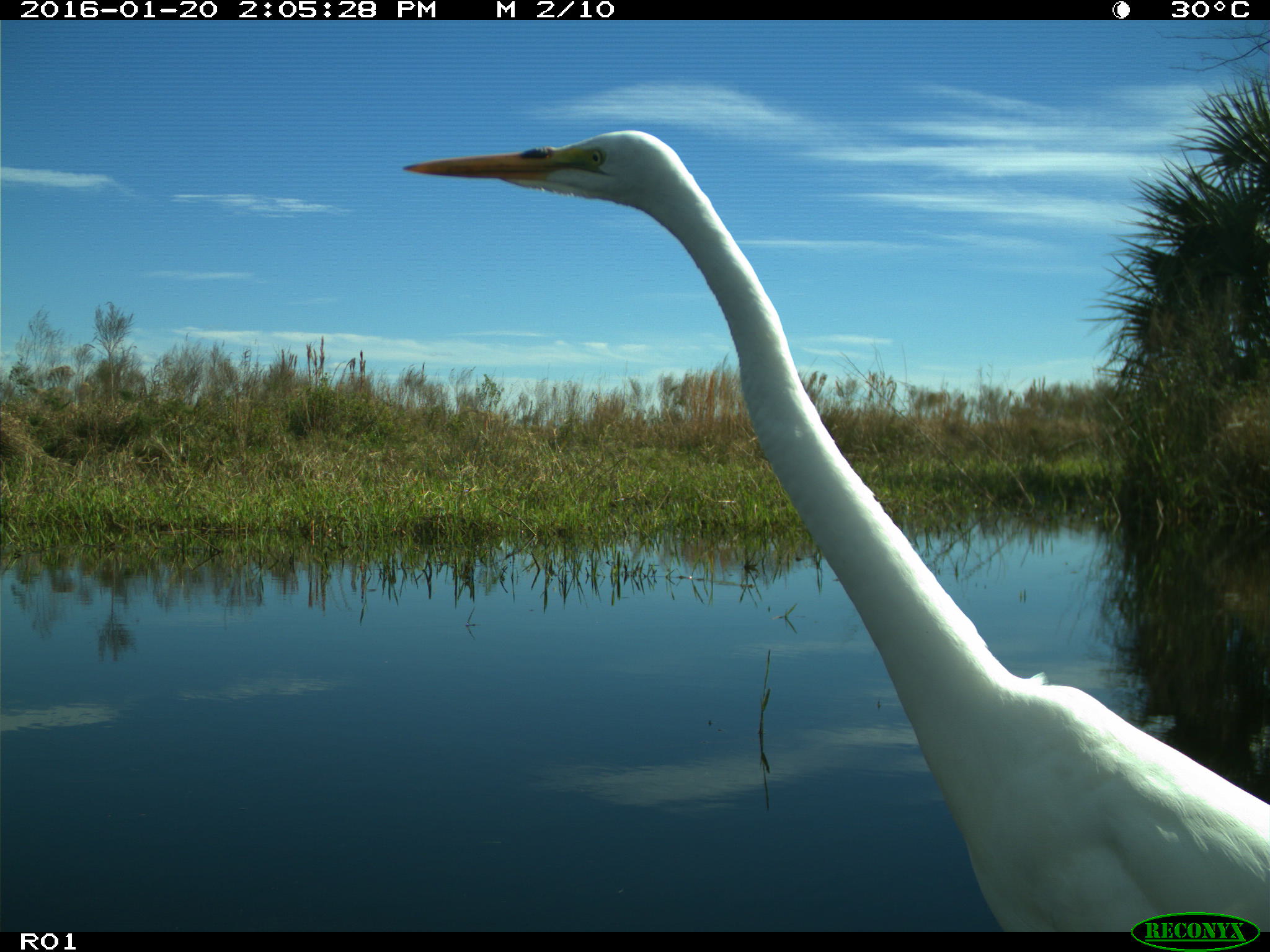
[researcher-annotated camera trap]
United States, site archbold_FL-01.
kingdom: Animalia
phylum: Chordata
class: Aves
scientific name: Aves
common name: birds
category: unidentified bird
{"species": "unidentified bird (birds) (Aves)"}